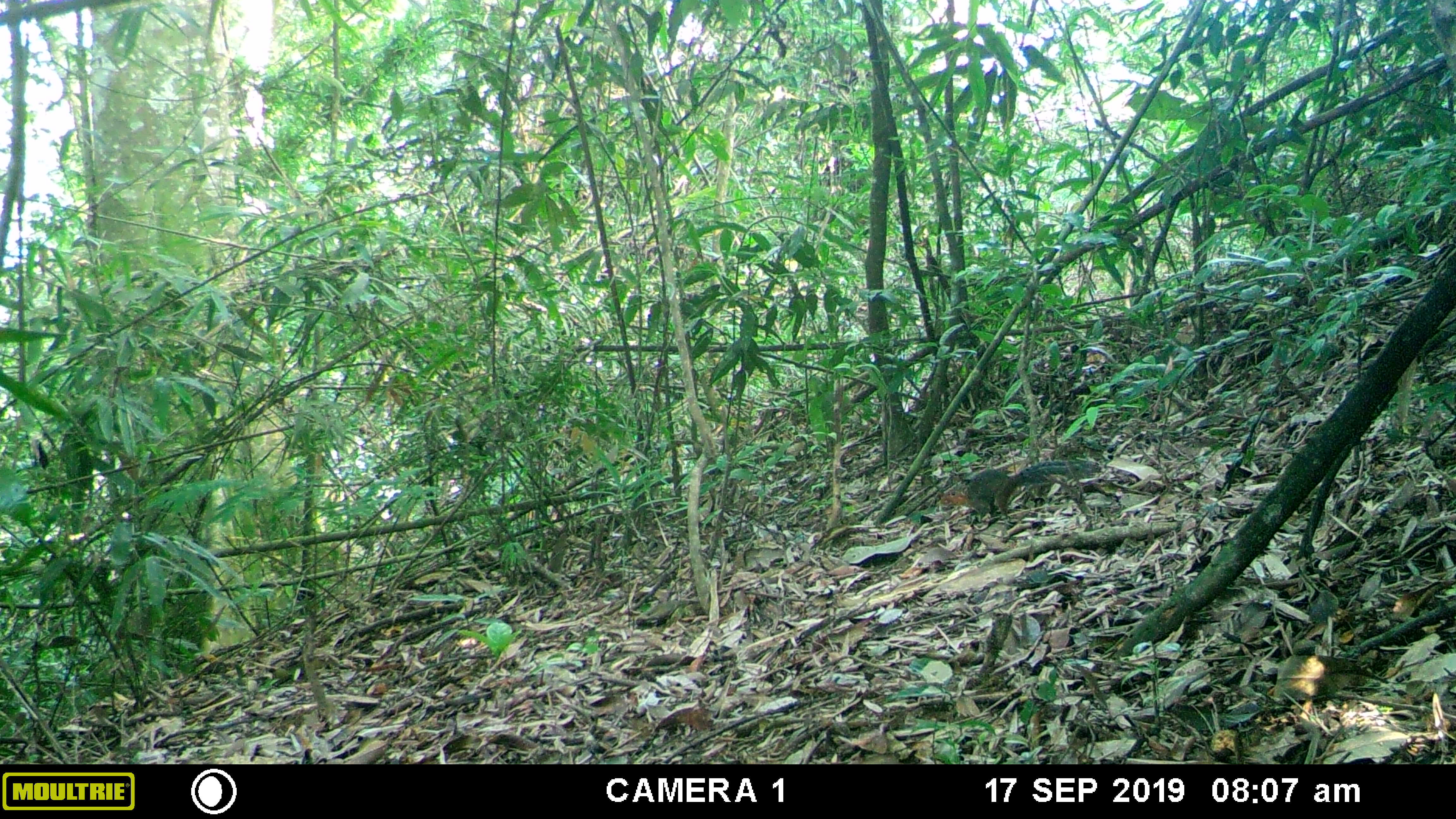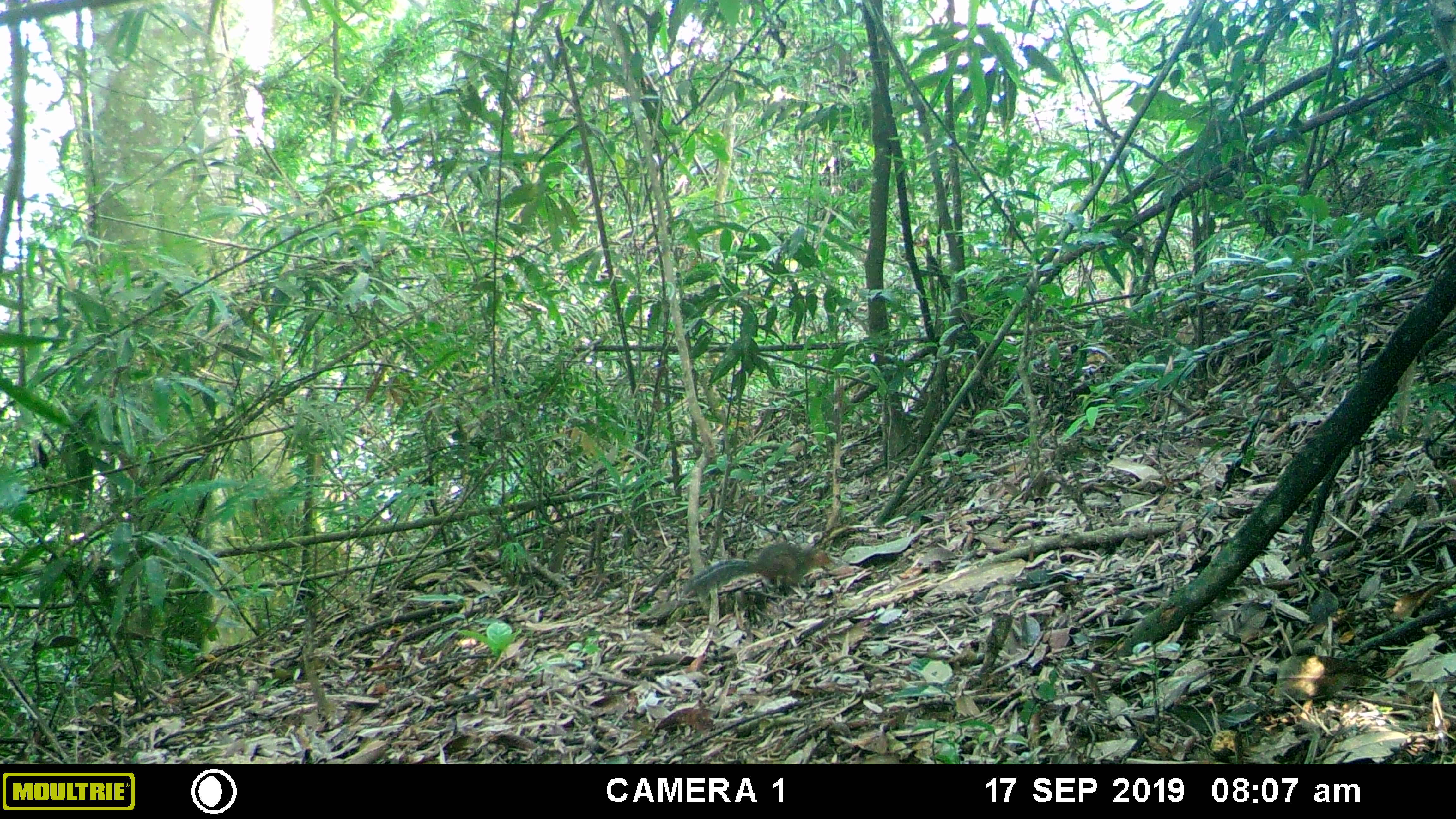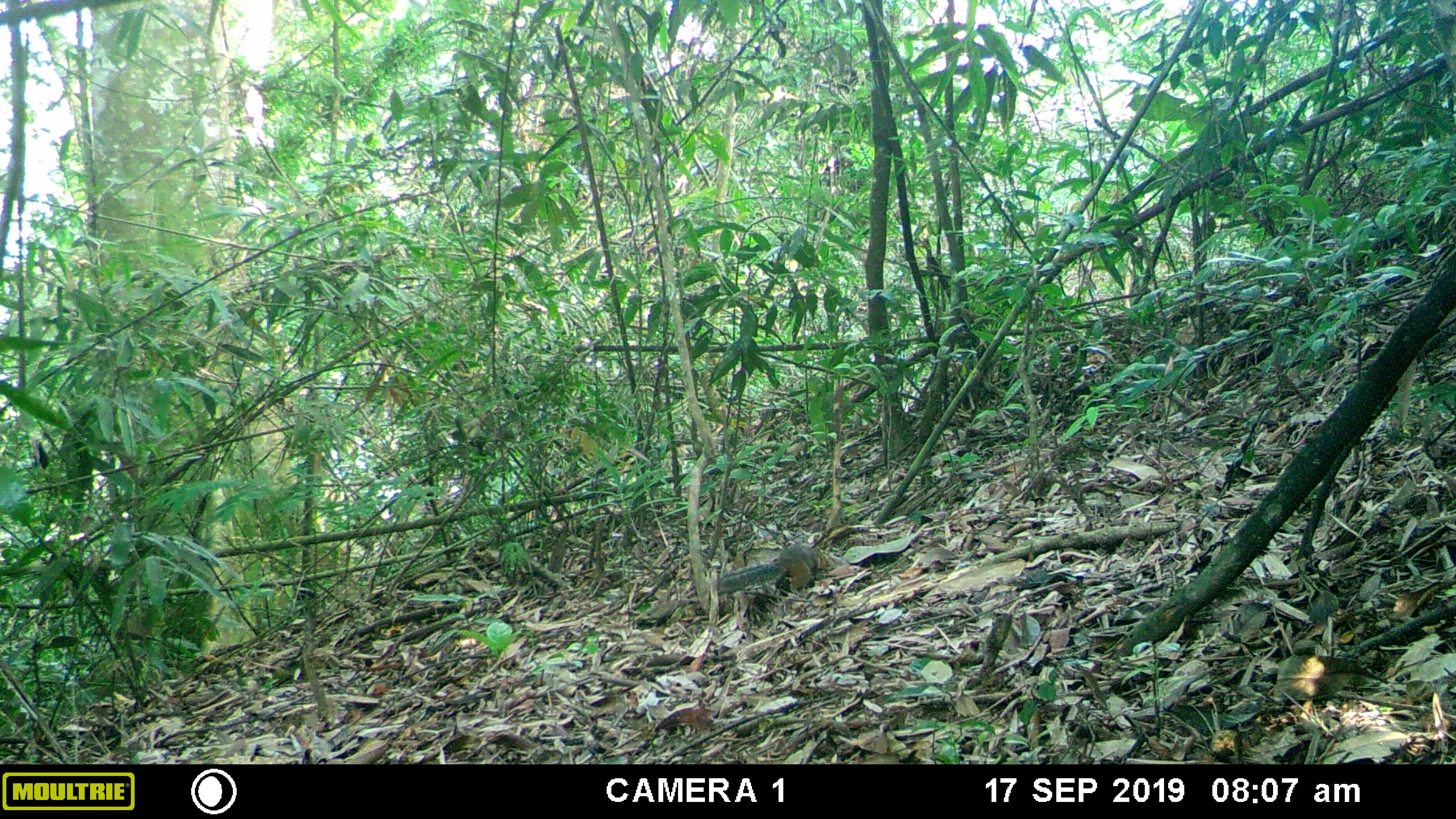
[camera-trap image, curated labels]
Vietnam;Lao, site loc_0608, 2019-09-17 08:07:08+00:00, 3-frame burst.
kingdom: Animalia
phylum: Chordata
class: Mammalia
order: Rodentia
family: Sciuridae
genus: Dremomys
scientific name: Dremomys rufigenis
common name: red-cheeked squirrel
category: red cheeked squirrel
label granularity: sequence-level